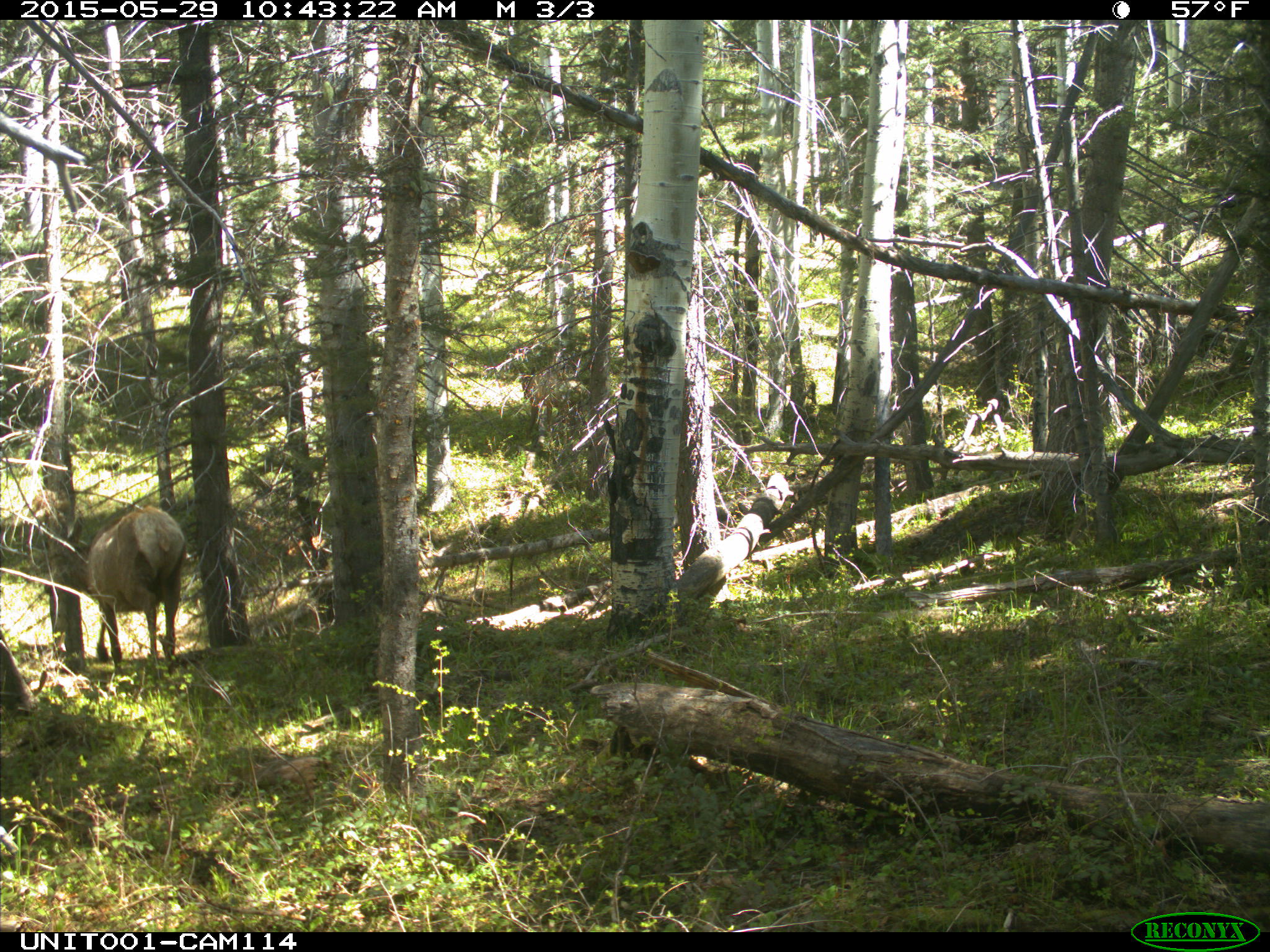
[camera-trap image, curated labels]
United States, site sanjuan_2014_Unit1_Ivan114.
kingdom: Animalia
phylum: Chordata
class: Mammalia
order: Artiodactyla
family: Cervidae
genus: Cervus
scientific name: Cervus elaphus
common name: red deer